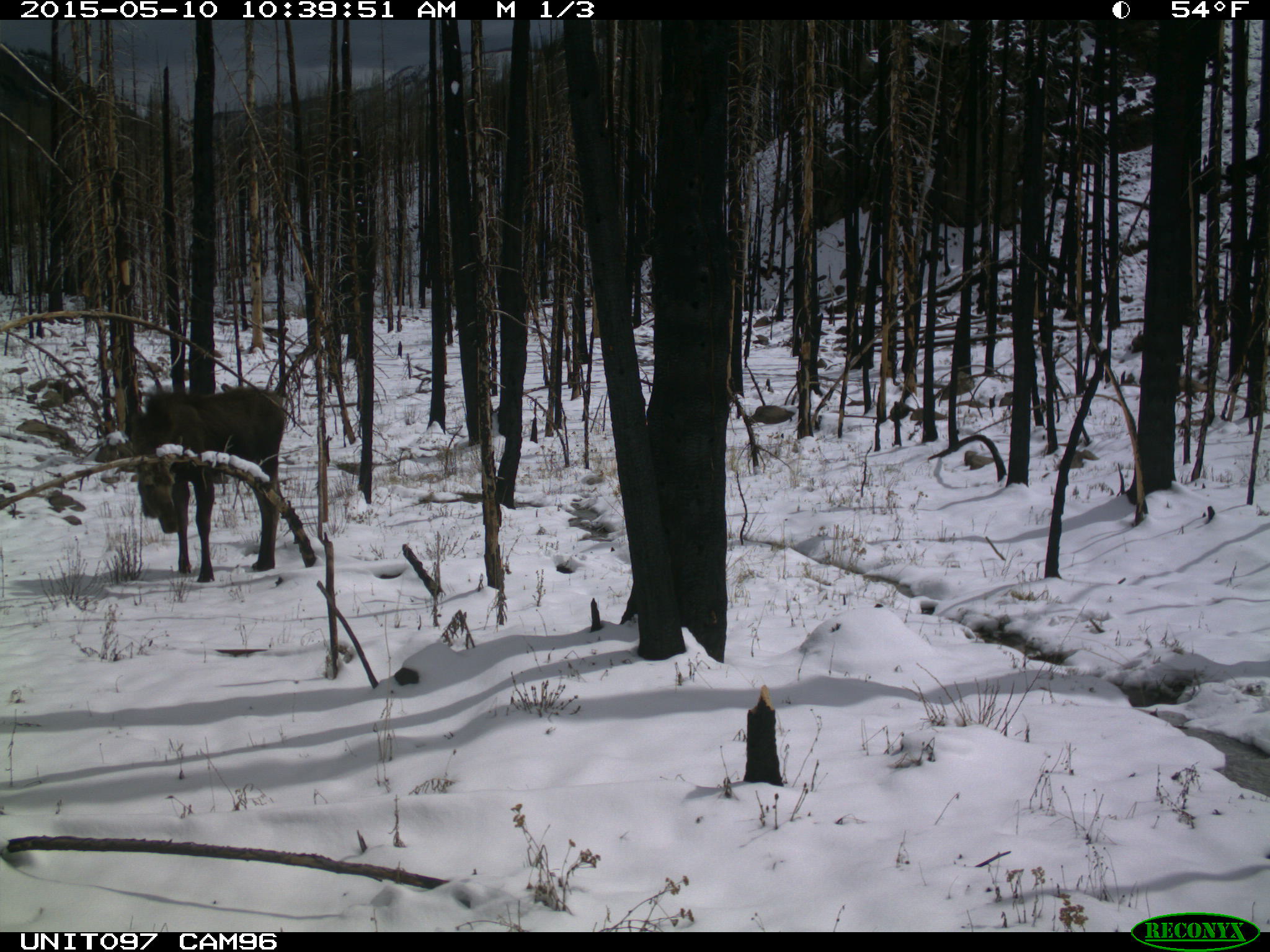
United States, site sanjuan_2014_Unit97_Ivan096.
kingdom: Animalia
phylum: Chordata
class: Mammalia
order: Artiodactyla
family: Cervidae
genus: Alces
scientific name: Alces alces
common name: moose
Alces alces (moose).